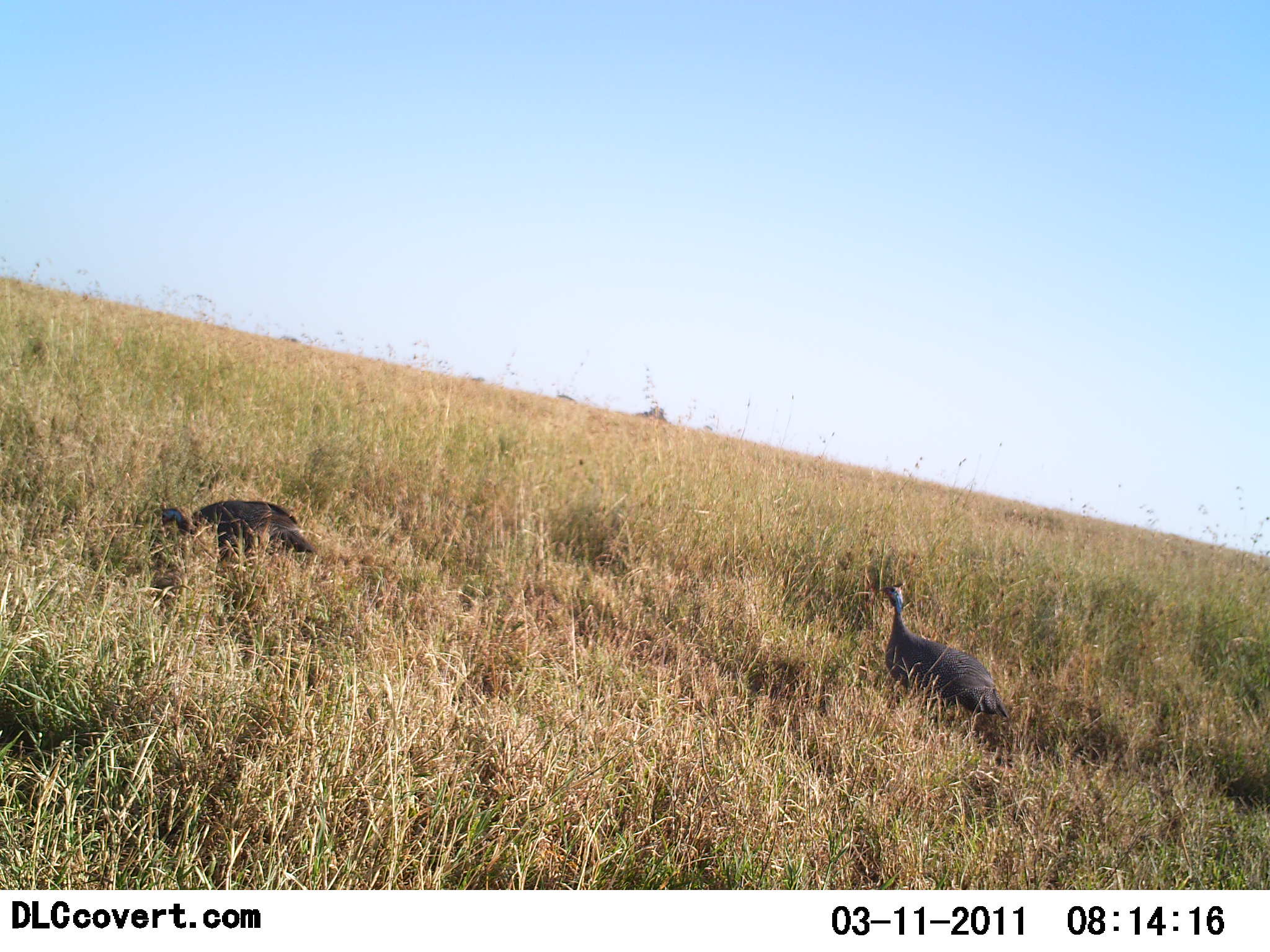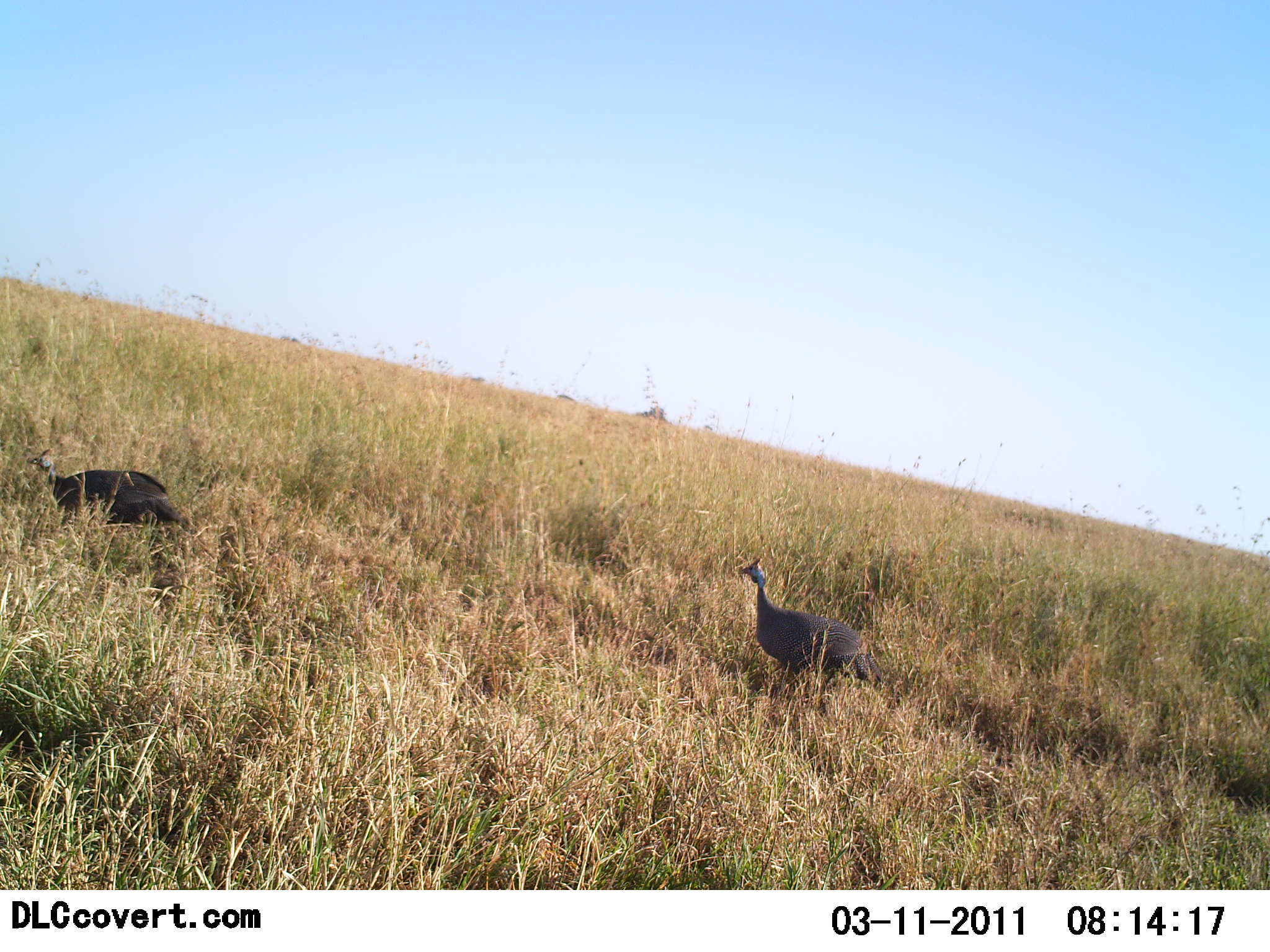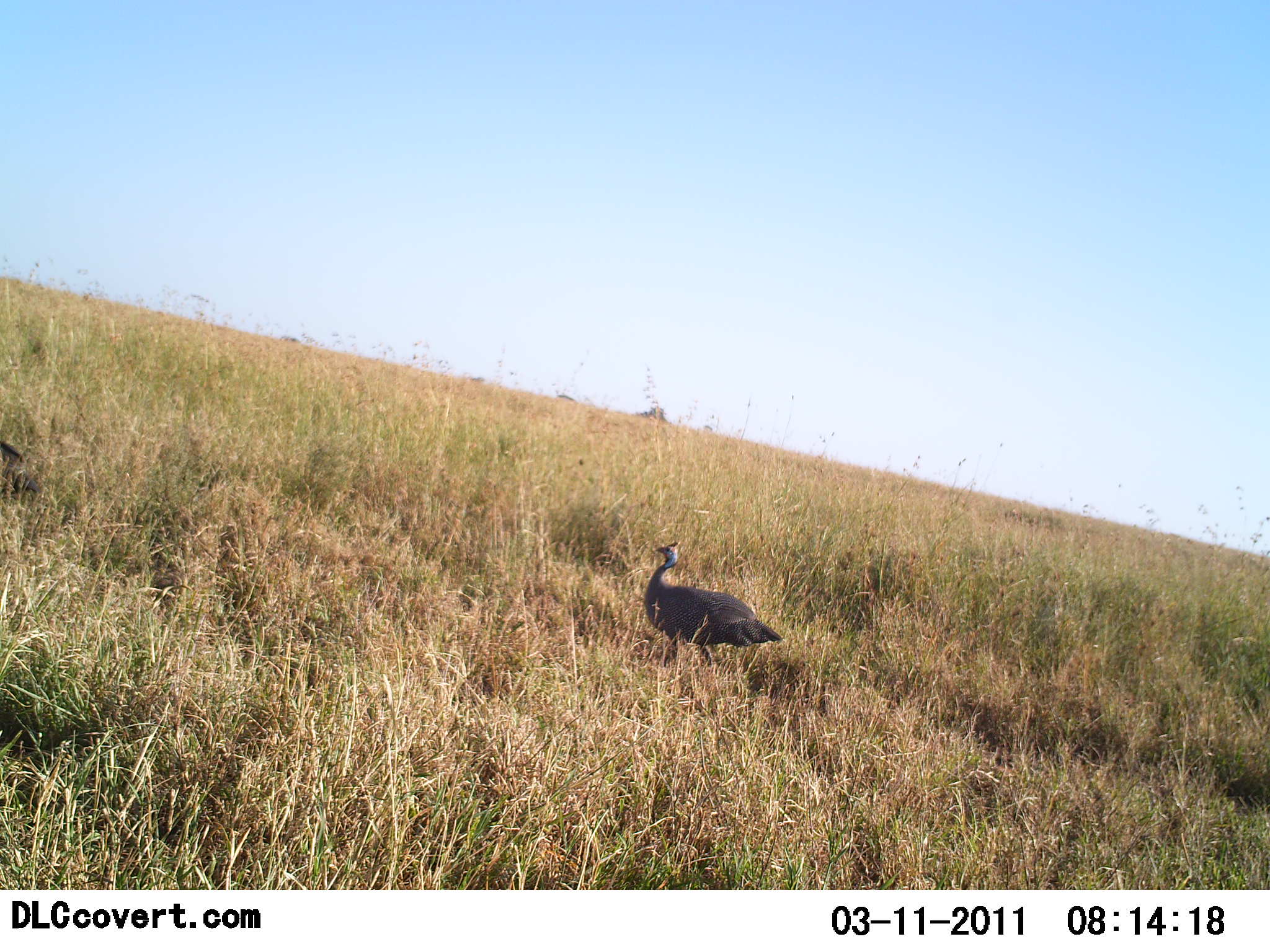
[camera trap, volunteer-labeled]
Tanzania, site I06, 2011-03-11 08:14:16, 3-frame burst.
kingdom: Animalia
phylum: Chordata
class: Aves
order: Galliformes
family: Numididae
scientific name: Numididae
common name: guinea fowl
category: guineafowl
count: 2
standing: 20%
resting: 0%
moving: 90%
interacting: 0%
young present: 0%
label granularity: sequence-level